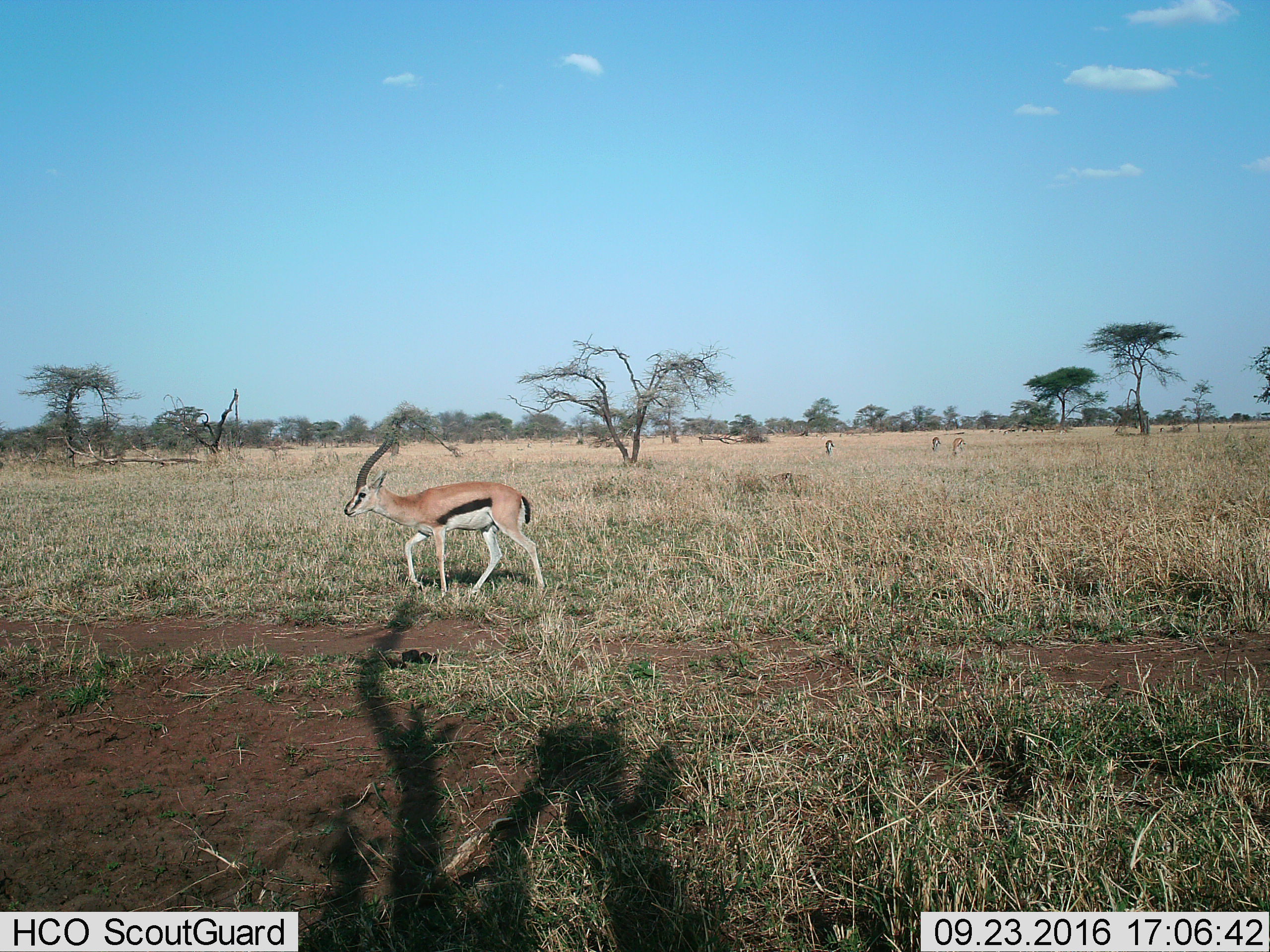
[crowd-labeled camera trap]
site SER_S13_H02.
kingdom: Animalia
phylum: Chordata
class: Mammalia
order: Artiodactyla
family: Bovidae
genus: Eudorcas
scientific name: Eudorcas thomsonii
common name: thomson's gazelle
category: gazellethomsons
Gazellethomsons (thomson's gazelle) (Eudorcas thomsonii), count 6. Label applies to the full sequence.